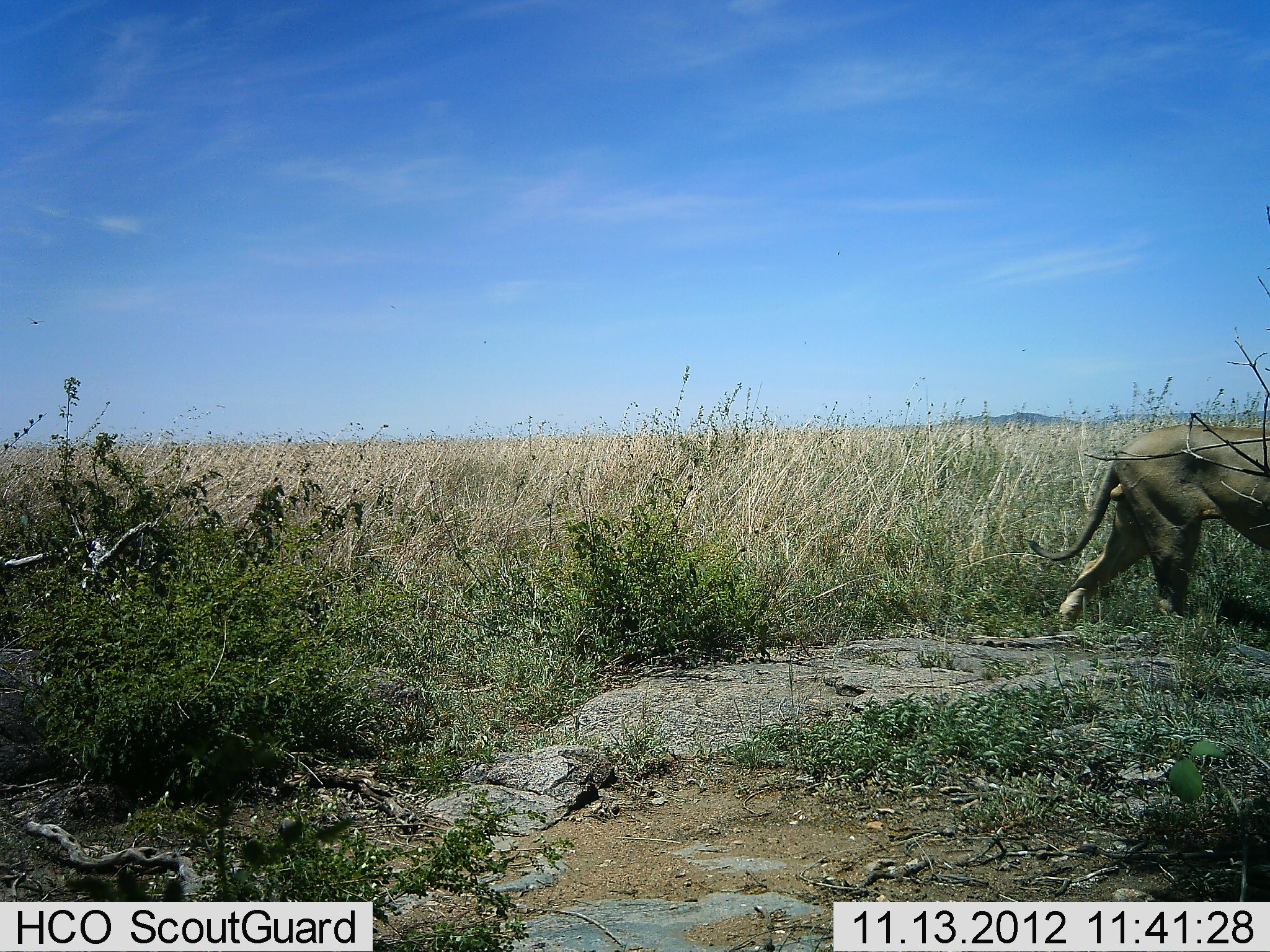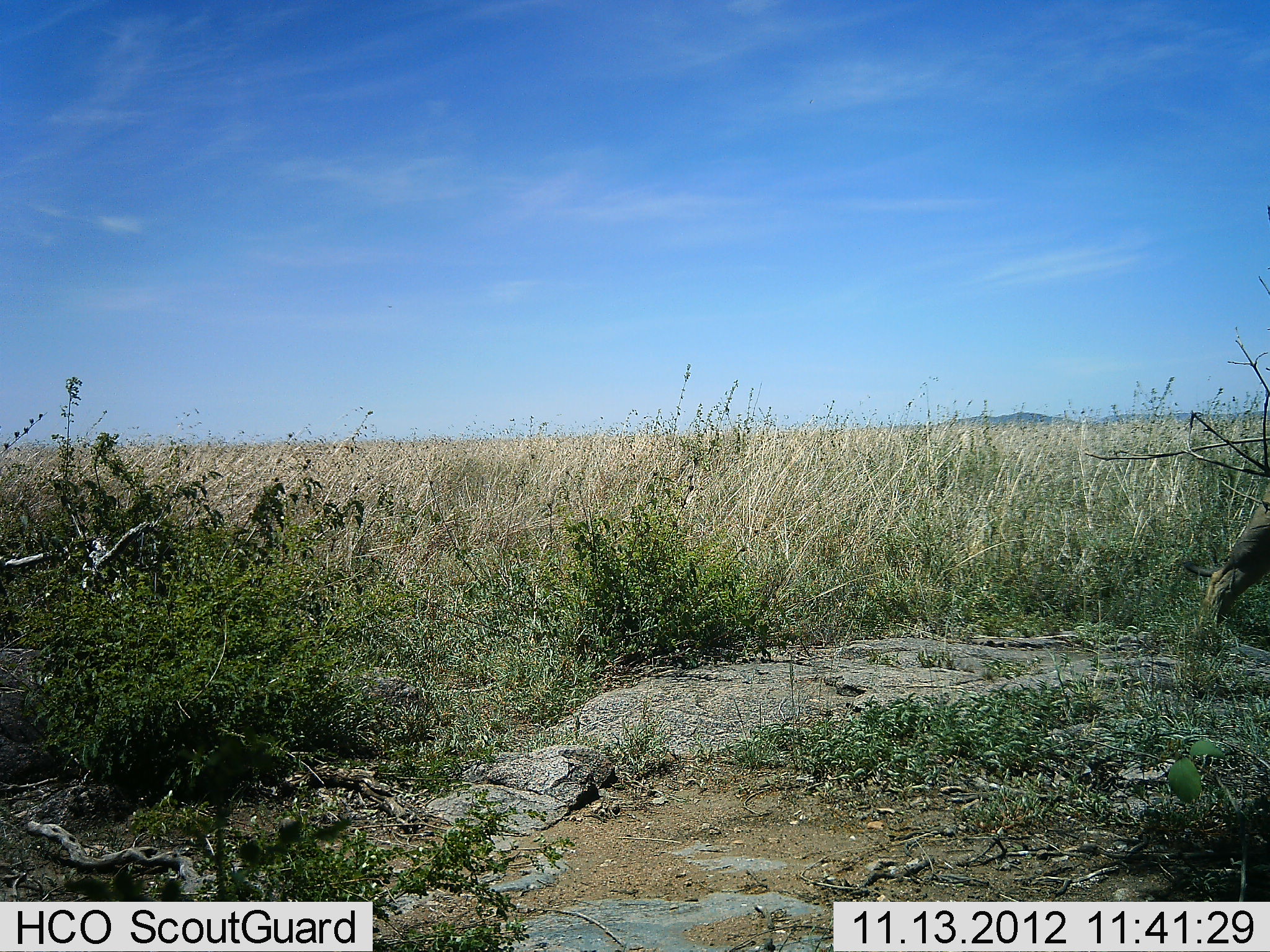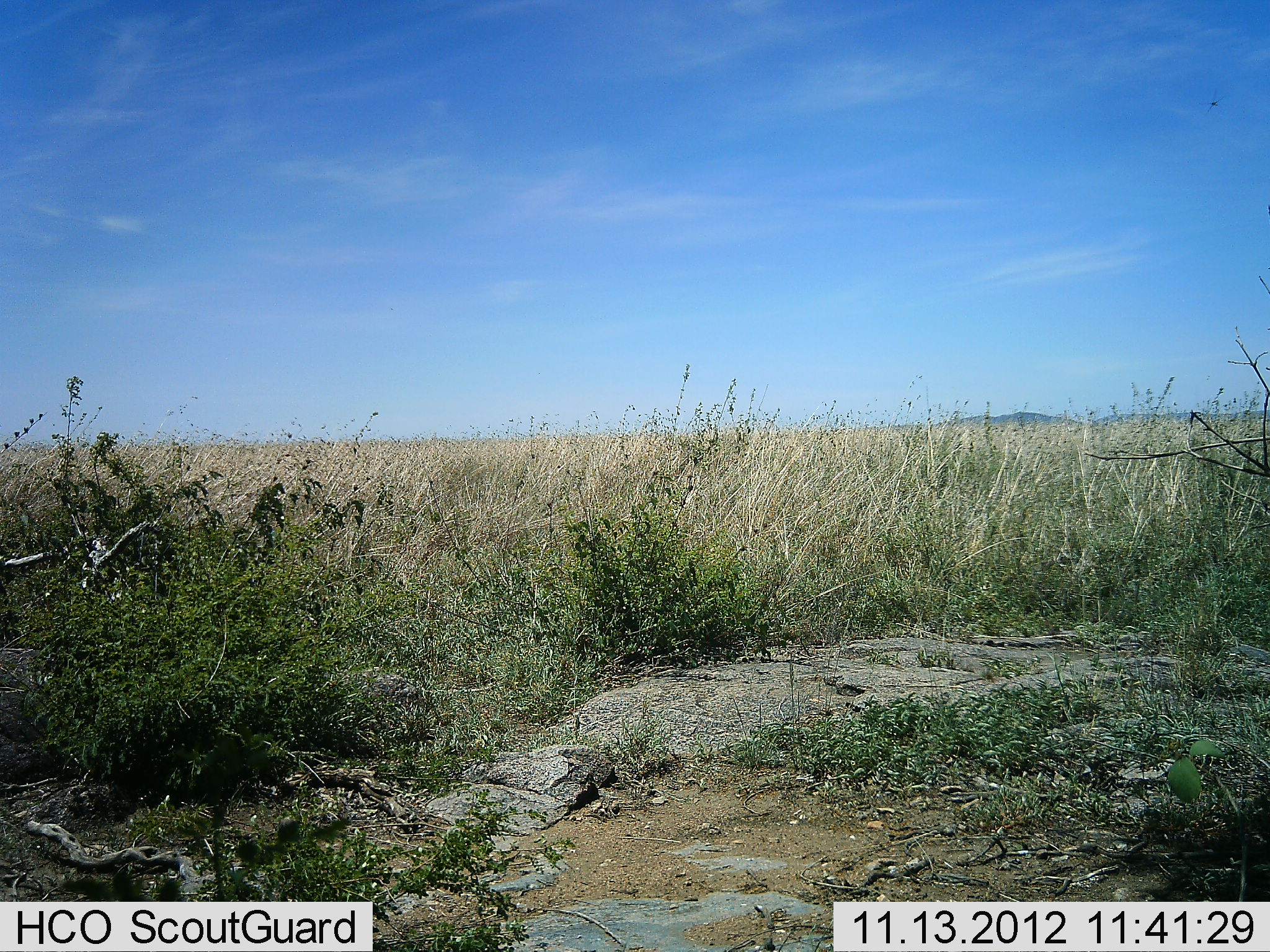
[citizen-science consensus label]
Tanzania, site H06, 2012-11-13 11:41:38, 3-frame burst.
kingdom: Animalia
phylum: Chordata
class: Mammalia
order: Carnivora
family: Felidae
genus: Panthera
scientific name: Panthera leo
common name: lion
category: lionmale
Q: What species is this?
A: Lionmale (lion) (Panthera leo).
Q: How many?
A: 1.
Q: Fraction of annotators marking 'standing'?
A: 0%.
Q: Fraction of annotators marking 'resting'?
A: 0%.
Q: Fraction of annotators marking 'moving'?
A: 100%.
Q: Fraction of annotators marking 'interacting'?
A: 0%.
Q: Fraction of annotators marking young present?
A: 0%.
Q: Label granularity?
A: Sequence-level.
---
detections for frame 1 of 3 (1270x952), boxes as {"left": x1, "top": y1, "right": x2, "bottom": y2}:
animal: {"left": 1027, "top": 422, "right": 1270, "bottom": 632}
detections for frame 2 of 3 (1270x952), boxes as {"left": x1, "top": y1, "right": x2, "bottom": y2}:
animal: {"left": 1184, "top": 485, "right": 1270, "bottom": 630}